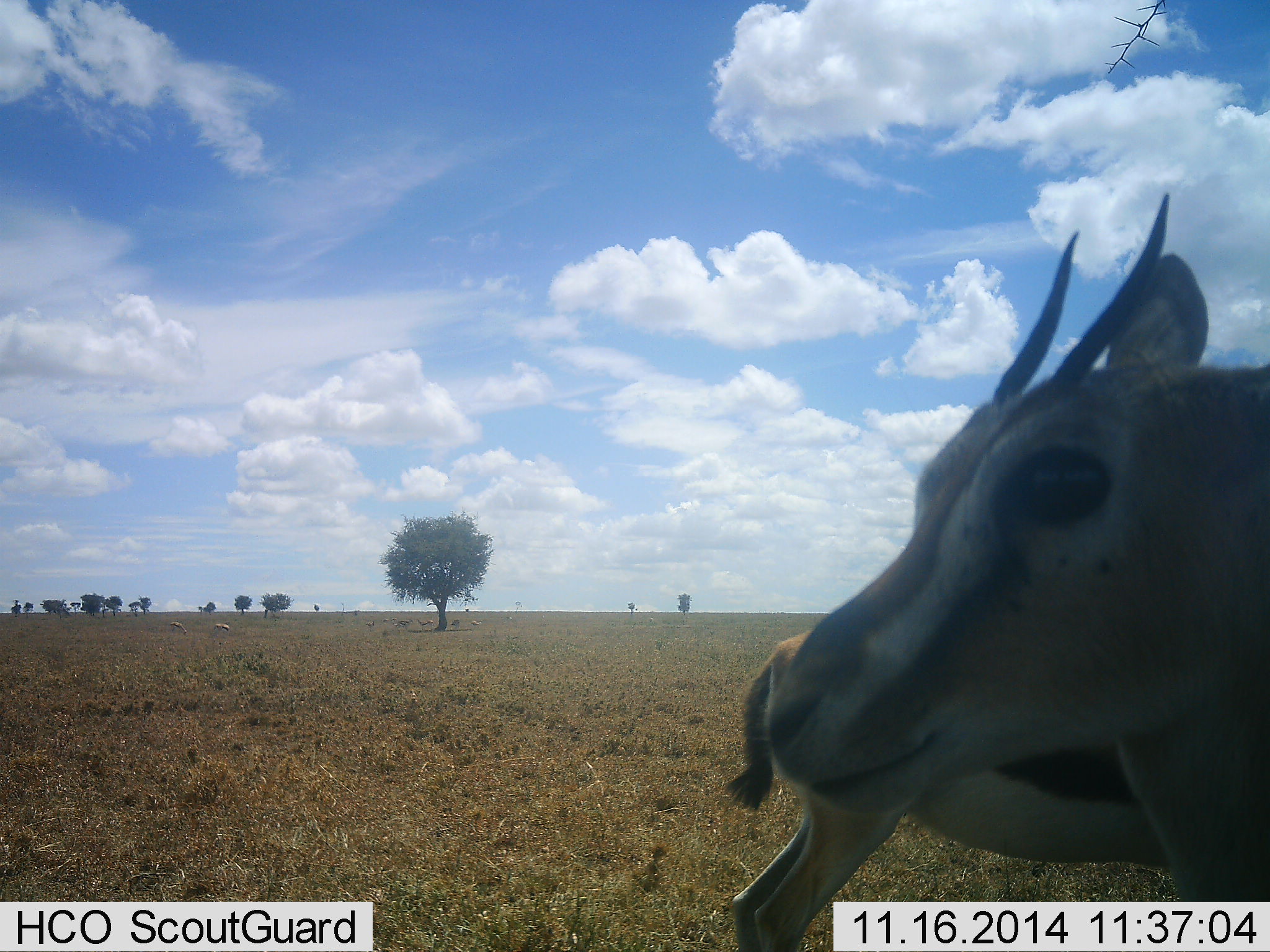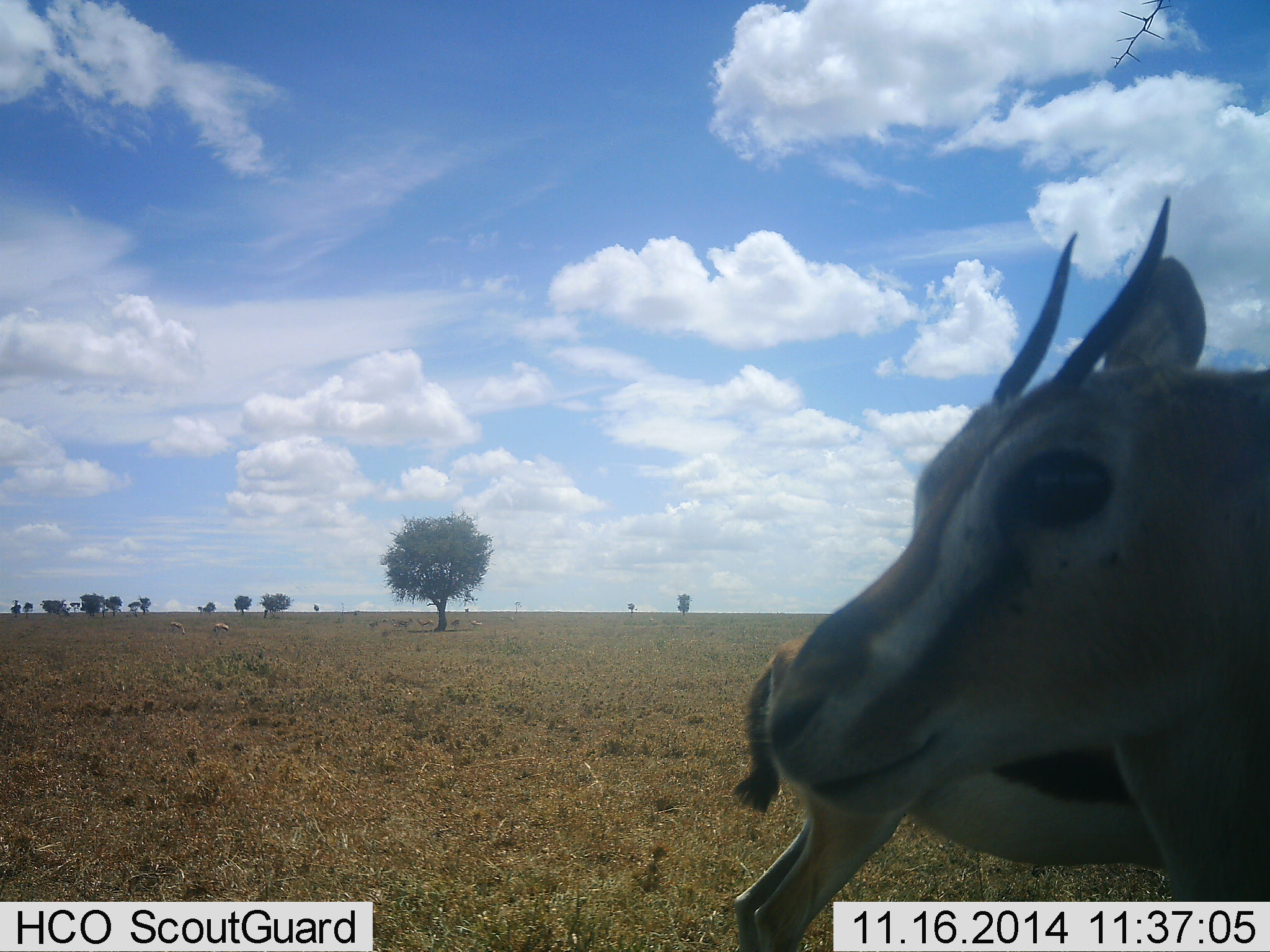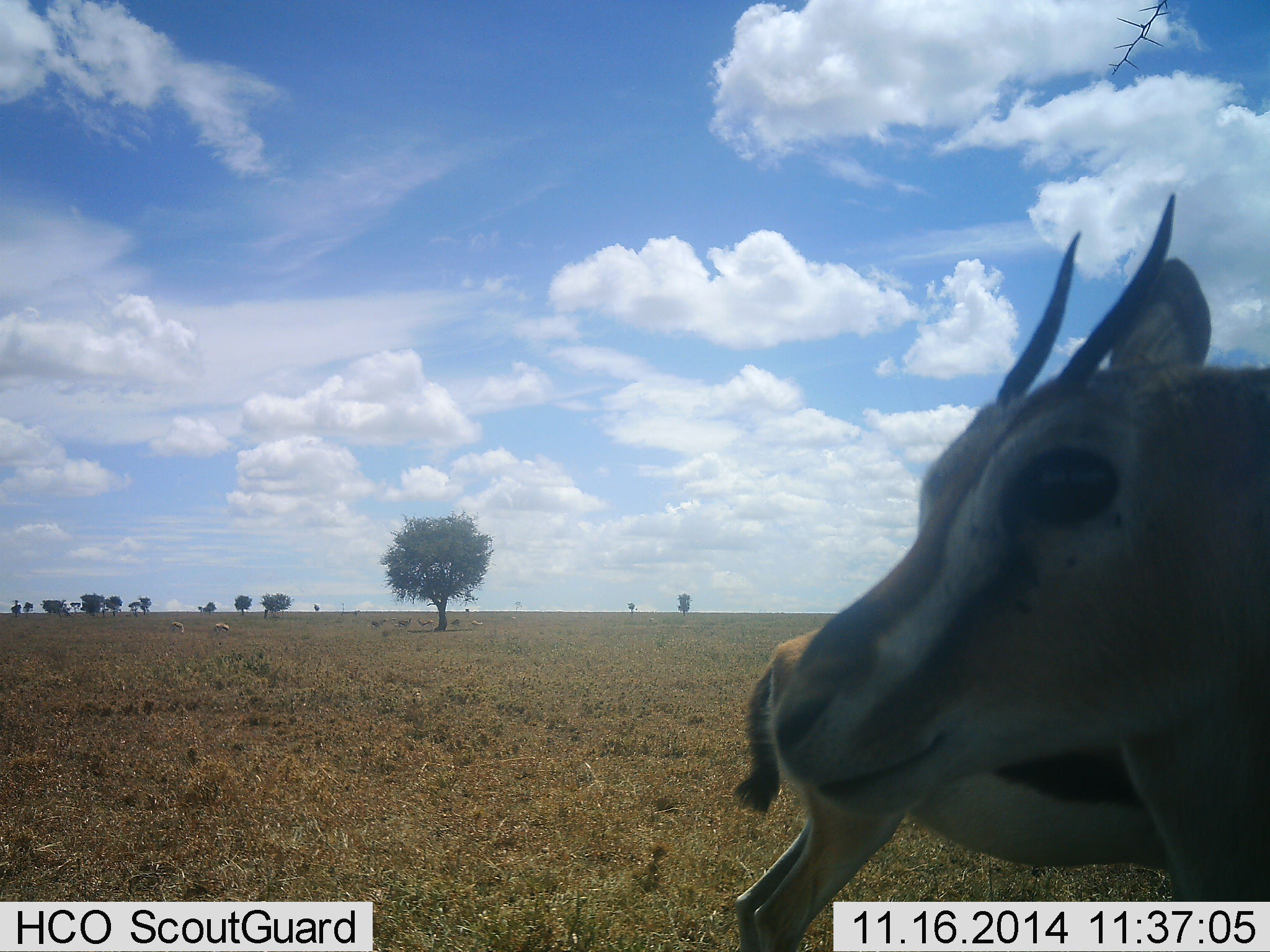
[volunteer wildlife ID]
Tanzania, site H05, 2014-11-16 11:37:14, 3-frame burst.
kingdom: Animalia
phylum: Chordata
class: Mammalia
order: Artiodactyla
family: Bovidae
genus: Eudorcas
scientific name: Eudorcas thomsonii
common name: thomson's gazelle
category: gazellethomsons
Gazellethomsons (thomson's gazelle) (Eudorcas thomsonii), count 2. Behavior (volunteer vote fractions): standing 100%, resting 0%, moving 0%, interacting 0%. Young present (vote fraction): 0%. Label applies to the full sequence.